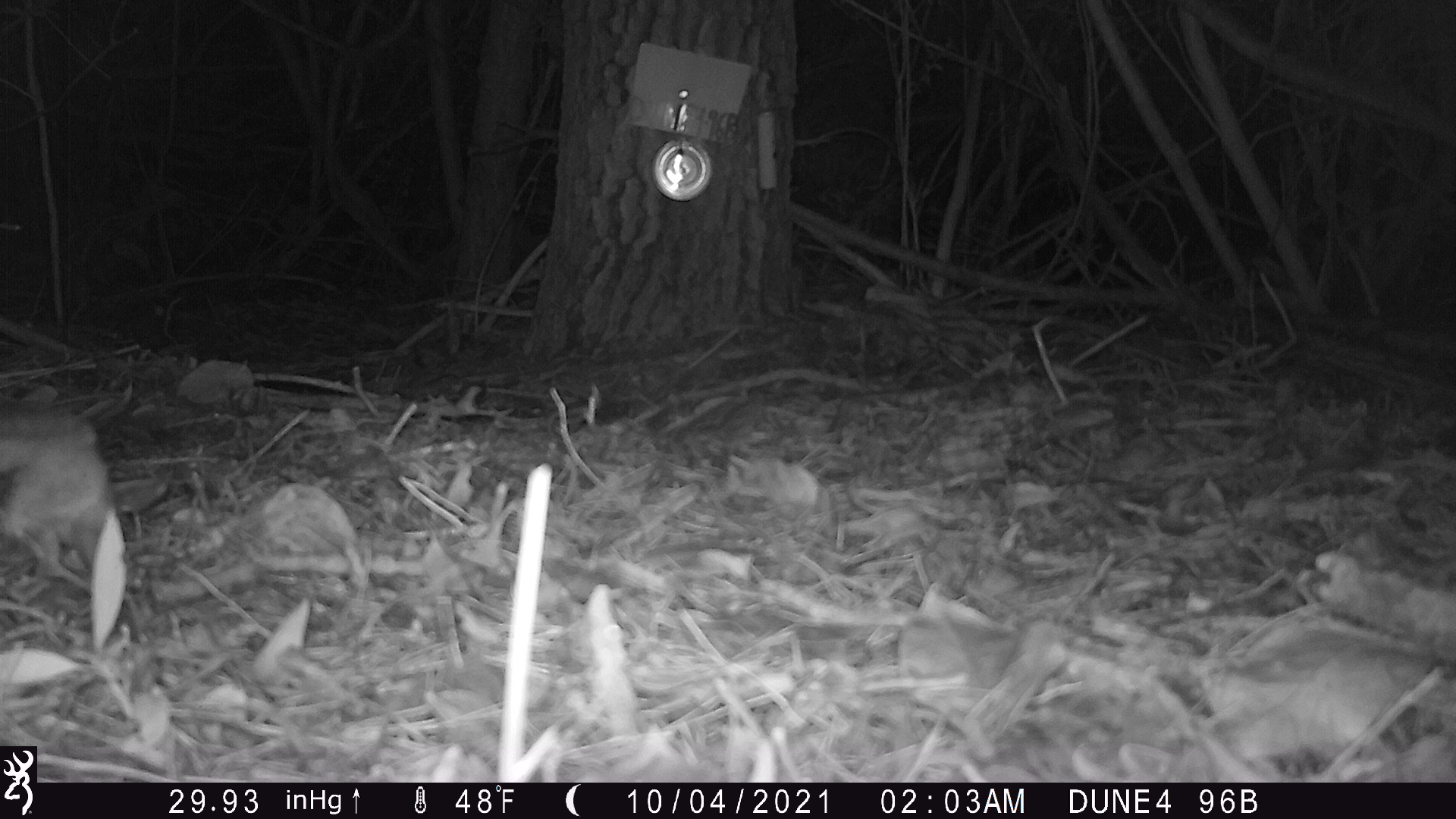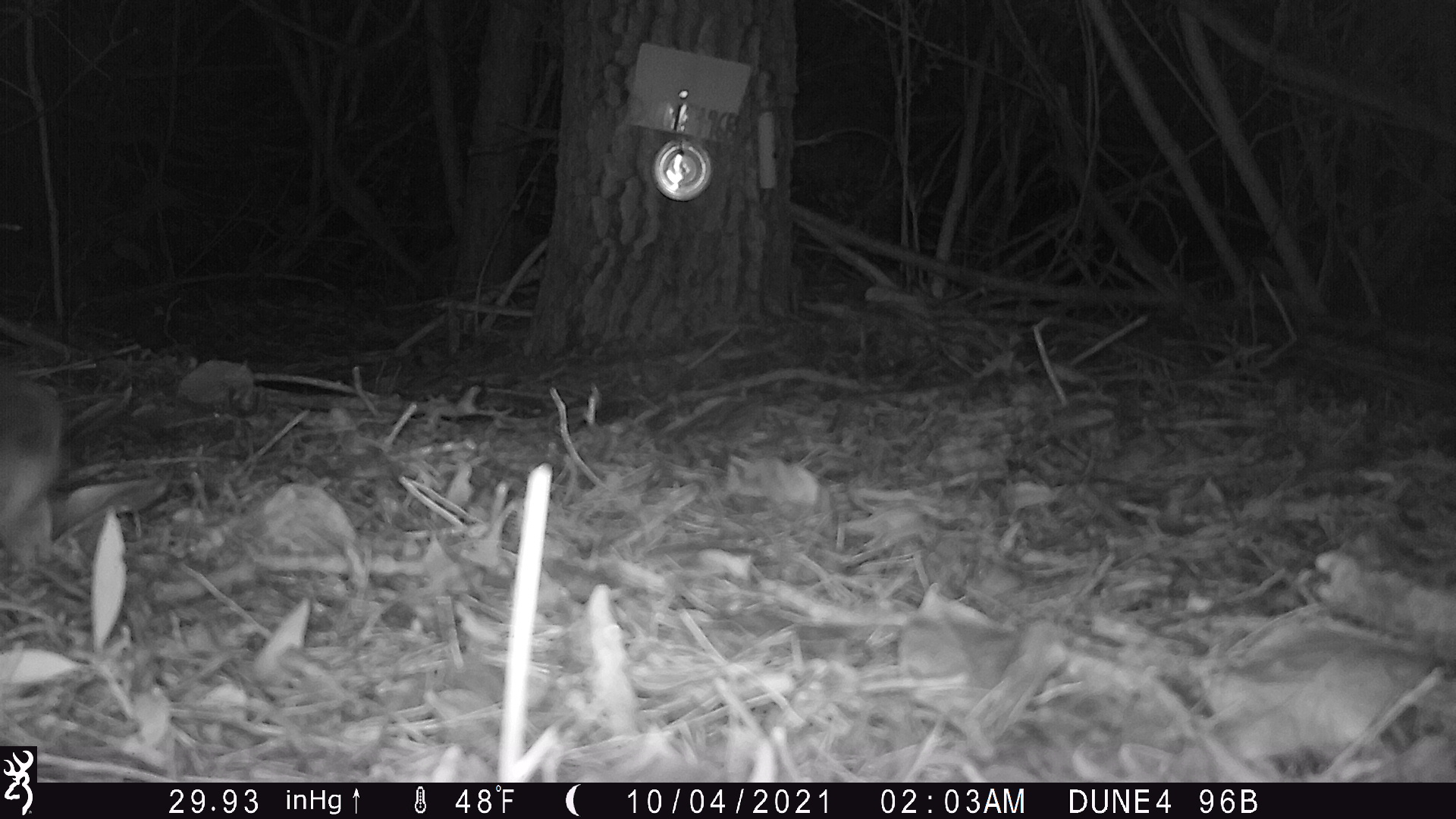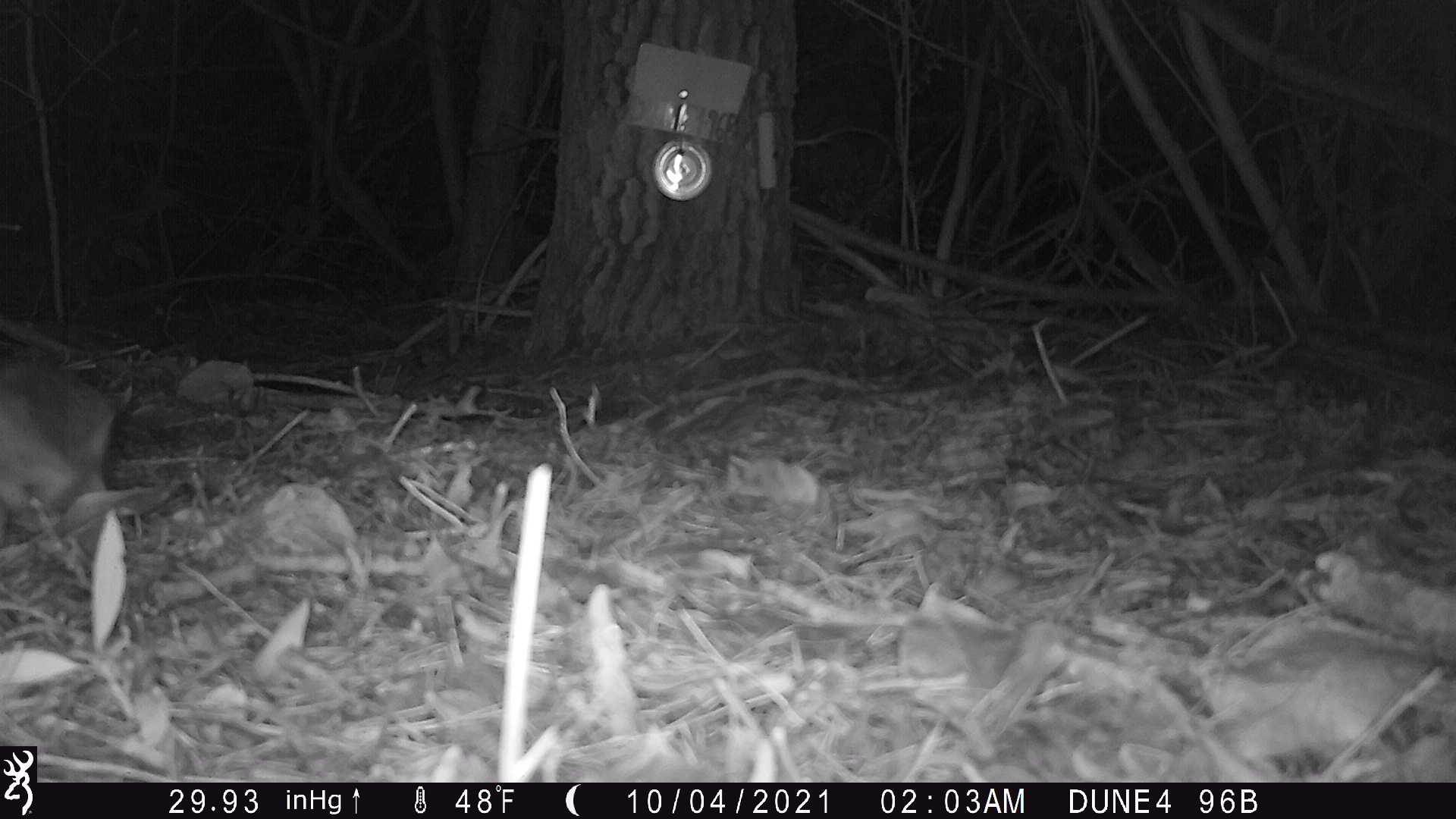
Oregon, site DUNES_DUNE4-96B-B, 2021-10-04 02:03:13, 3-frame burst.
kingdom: Animalia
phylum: Chordata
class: Mammalia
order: Didelphimorphia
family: Didelphidae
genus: Didelphis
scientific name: Didelphis virginiana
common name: virginia opossum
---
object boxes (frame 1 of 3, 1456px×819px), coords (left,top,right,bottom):
virginia opossum: (2,391,123,583)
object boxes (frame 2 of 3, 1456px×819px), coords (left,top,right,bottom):
virginia opossum: (3,359,76,576)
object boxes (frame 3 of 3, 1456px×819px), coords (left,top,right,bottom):
virginia opossum: (4,345,132,557)